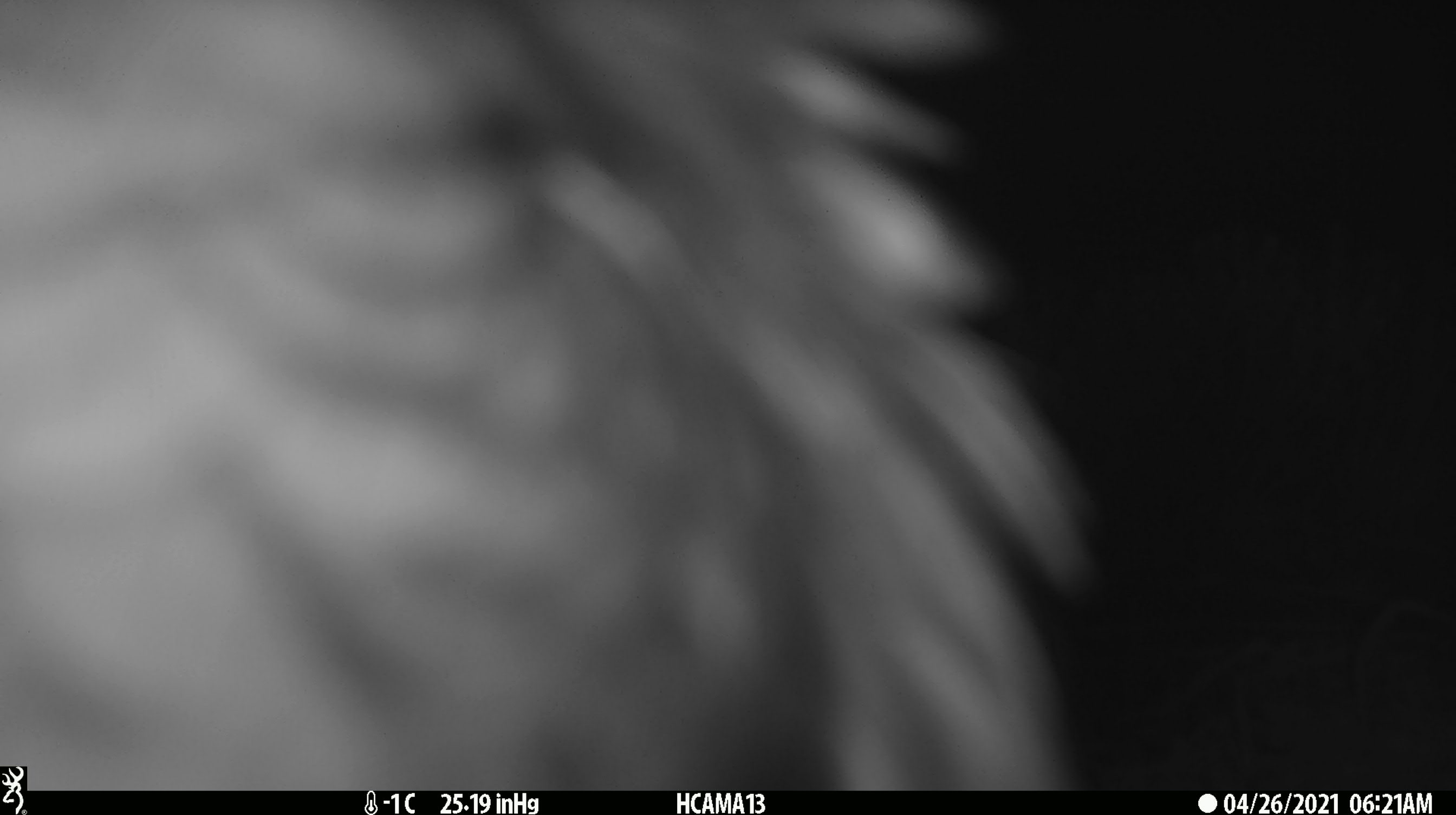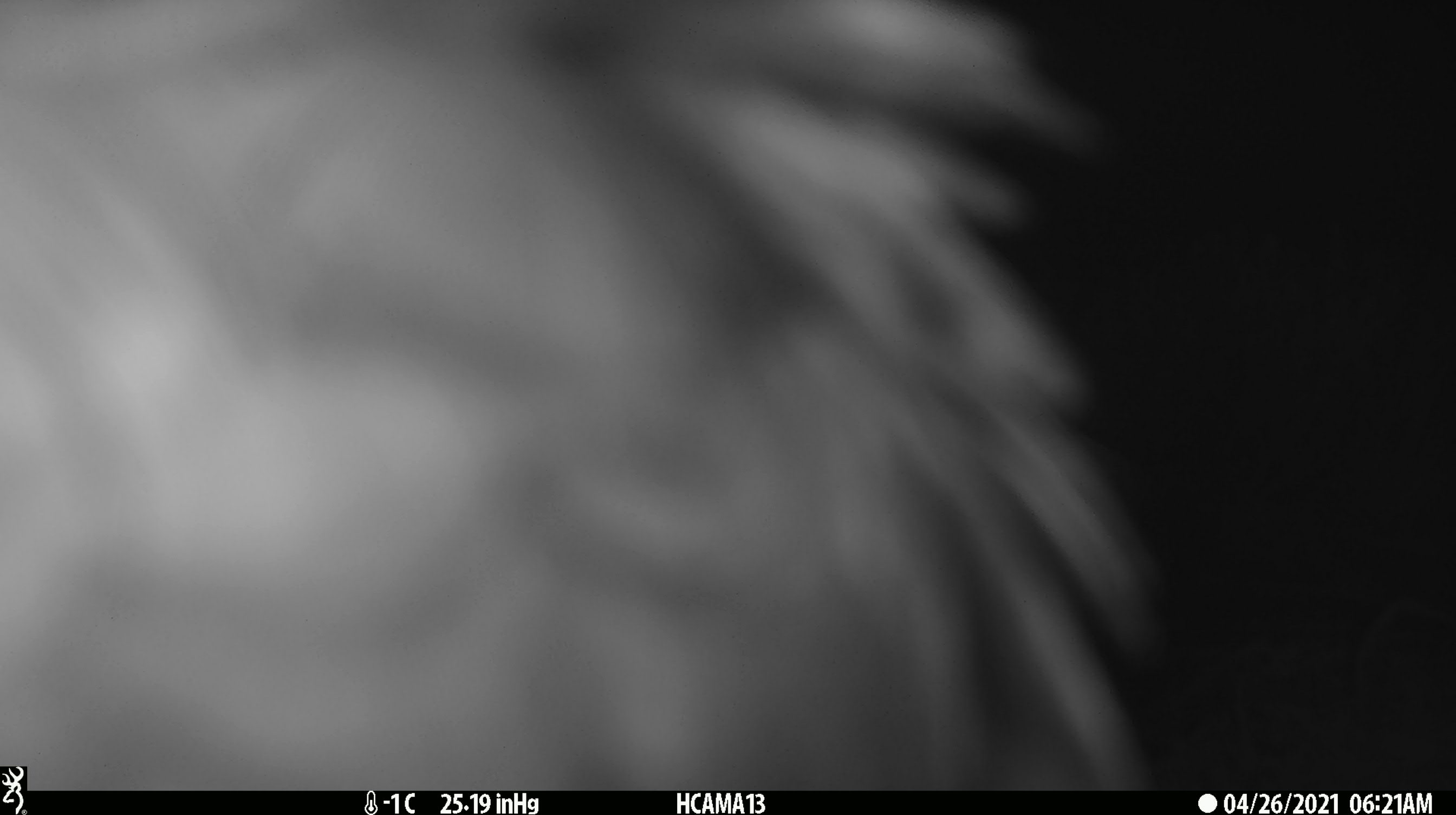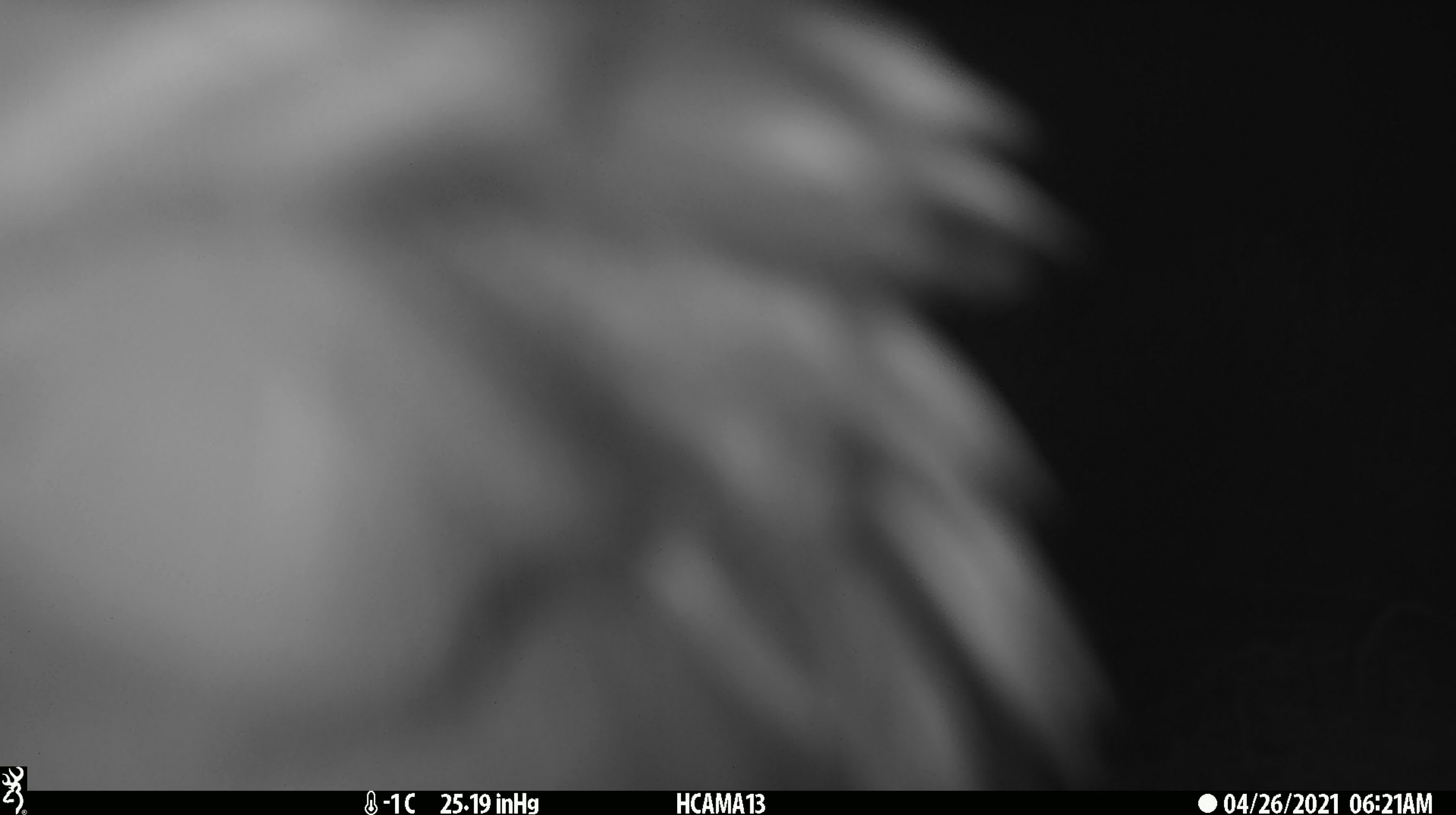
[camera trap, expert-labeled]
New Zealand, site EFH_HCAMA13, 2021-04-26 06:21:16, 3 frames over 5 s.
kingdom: Animalia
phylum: Chordata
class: Aves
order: Psittaciformes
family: Strigopidae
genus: Nestor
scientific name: Nestor notabilis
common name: kea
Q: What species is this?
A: Kea (Nestor notabilis).